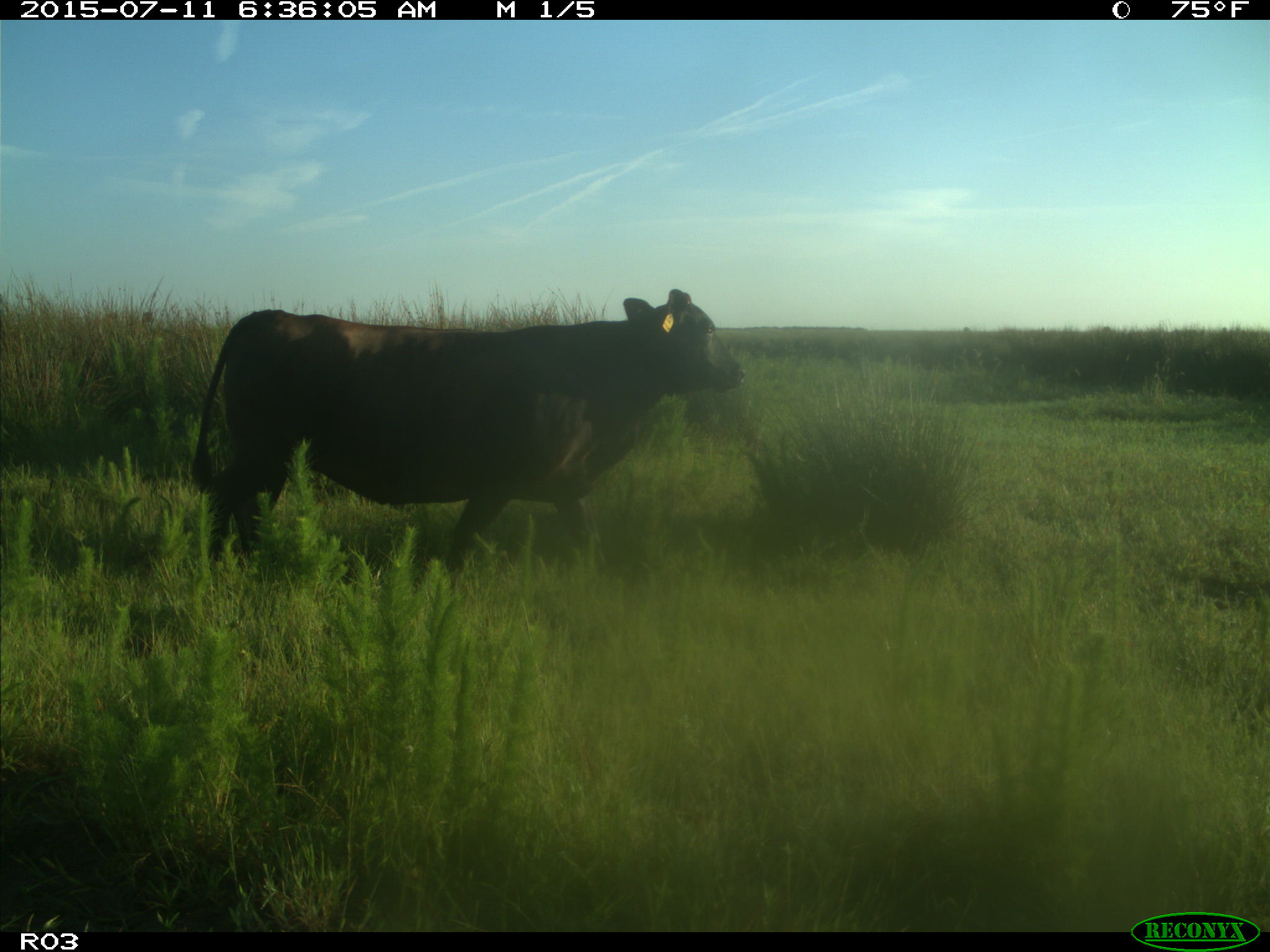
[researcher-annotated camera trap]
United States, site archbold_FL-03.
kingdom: Animalia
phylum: Chordata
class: Mammalia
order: Artiodactyla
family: Bovidae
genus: Bos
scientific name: Bos taurus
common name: domestic cow